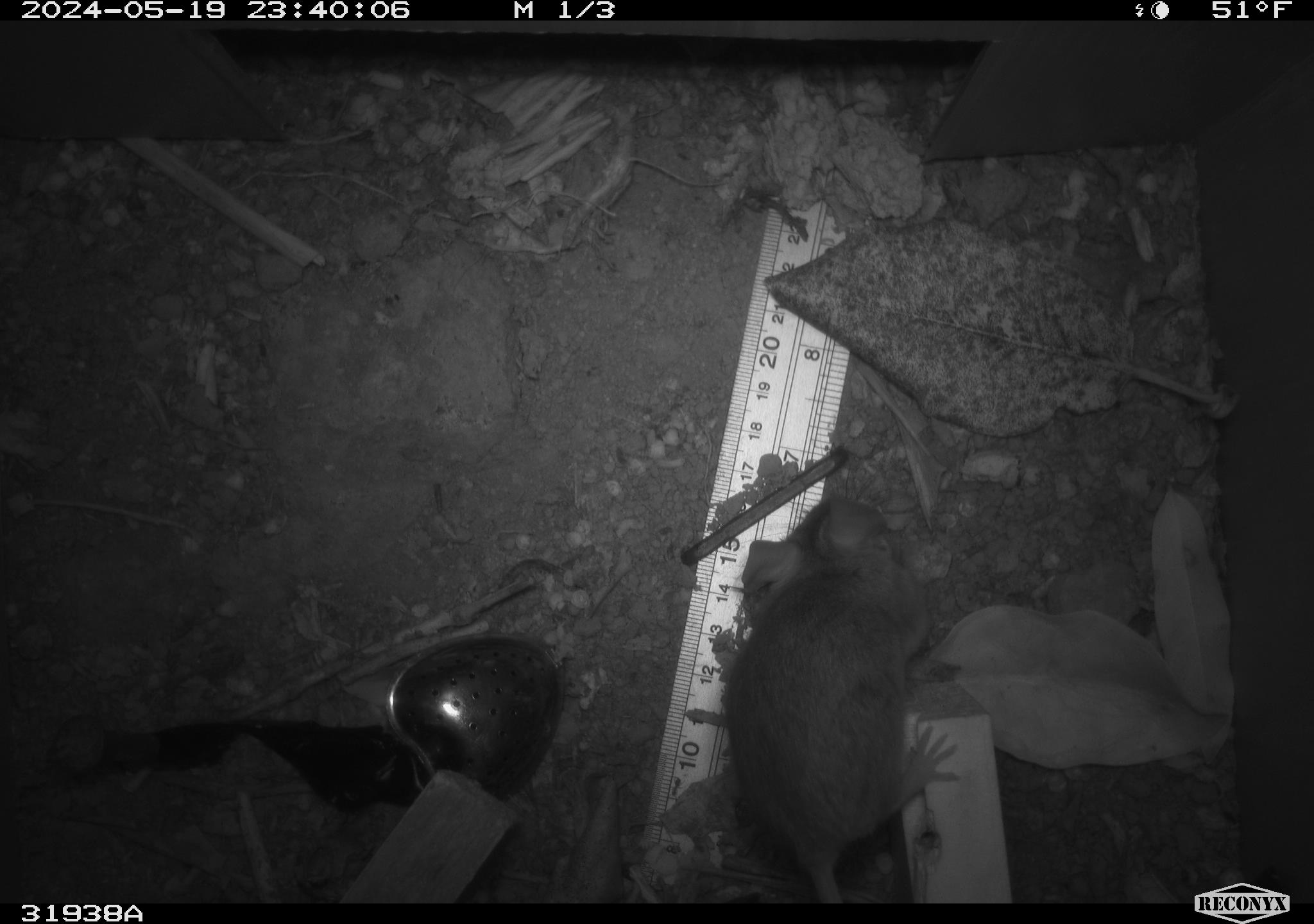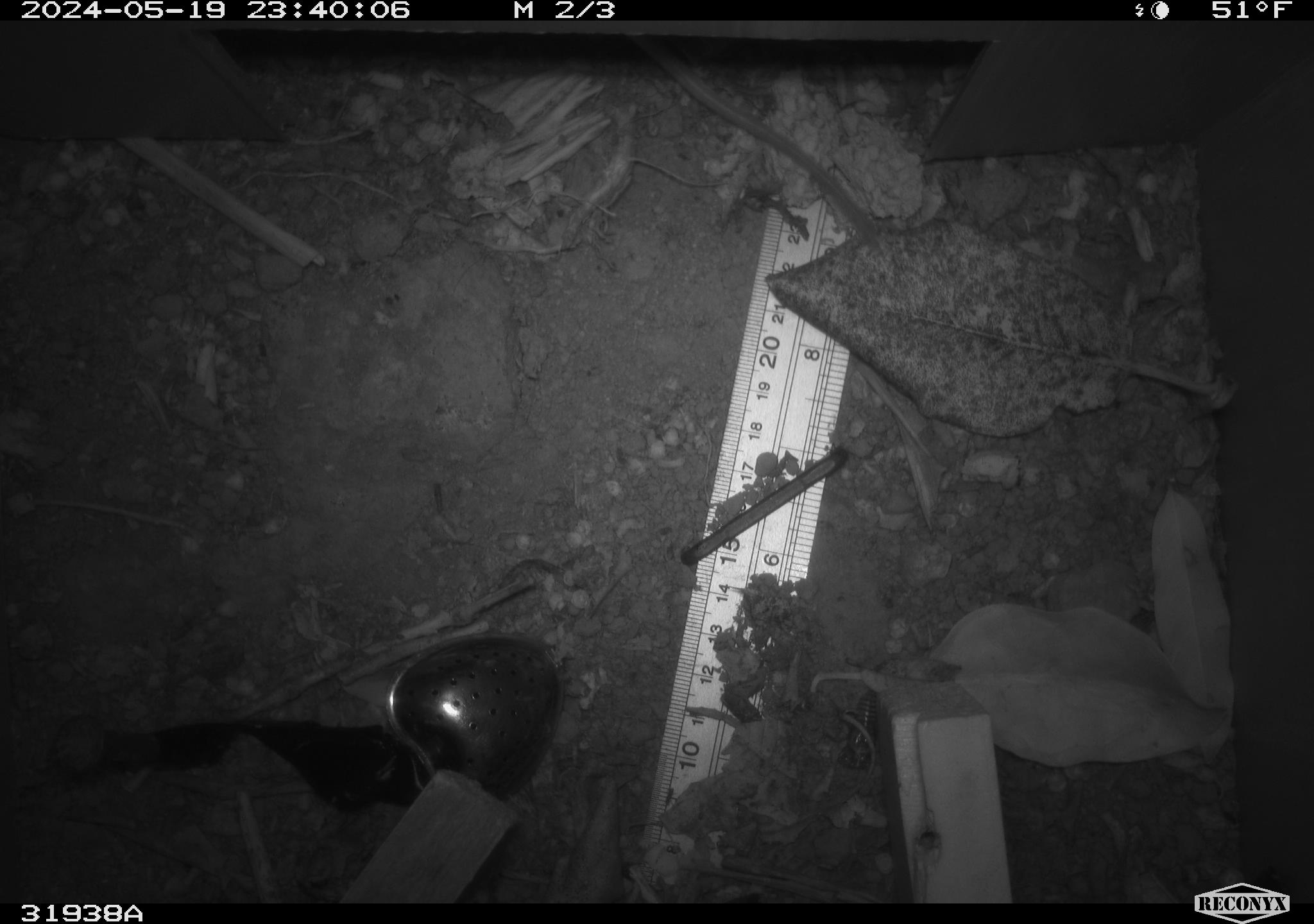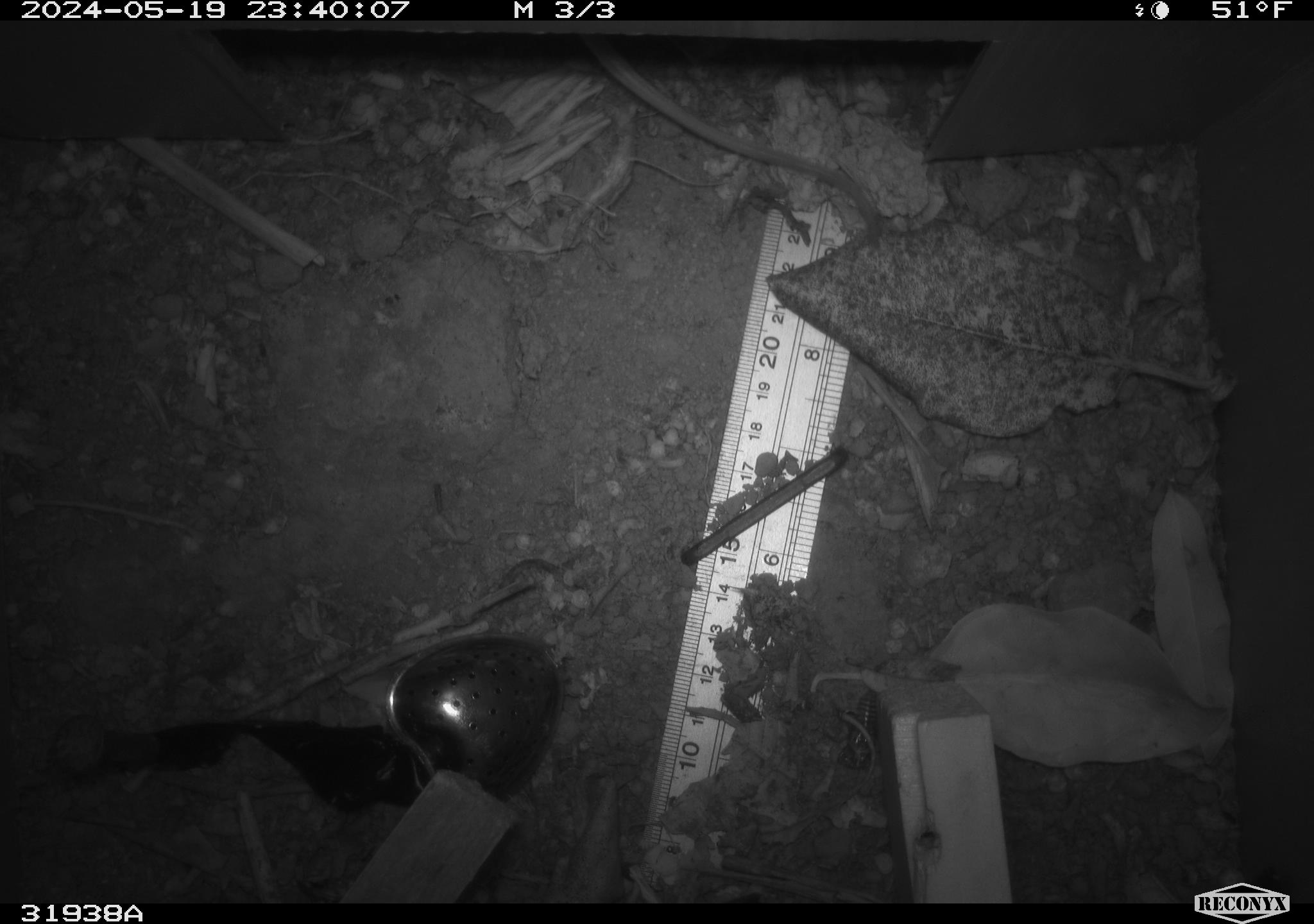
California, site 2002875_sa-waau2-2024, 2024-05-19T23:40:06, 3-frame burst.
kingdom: Animalia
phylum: Chordata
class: Mammalia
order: Rodentia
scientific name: Rodentia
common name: rodent